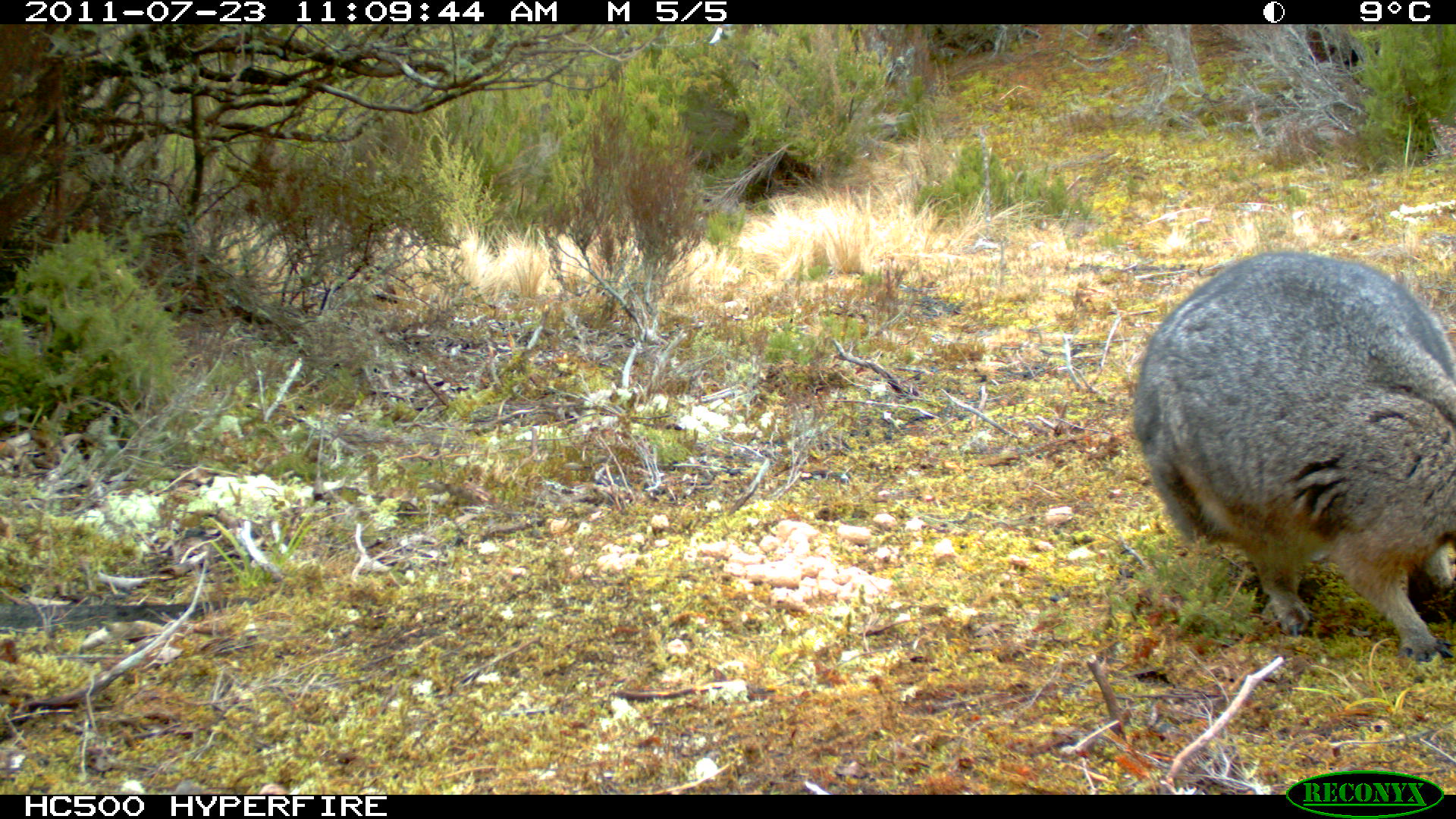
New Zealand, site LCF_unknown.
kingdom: Animalia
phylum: Chordata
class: Mammalia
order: Diprotodontia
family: Macropodidae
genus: Notamacropus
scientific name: Notamacropus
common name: wallaby